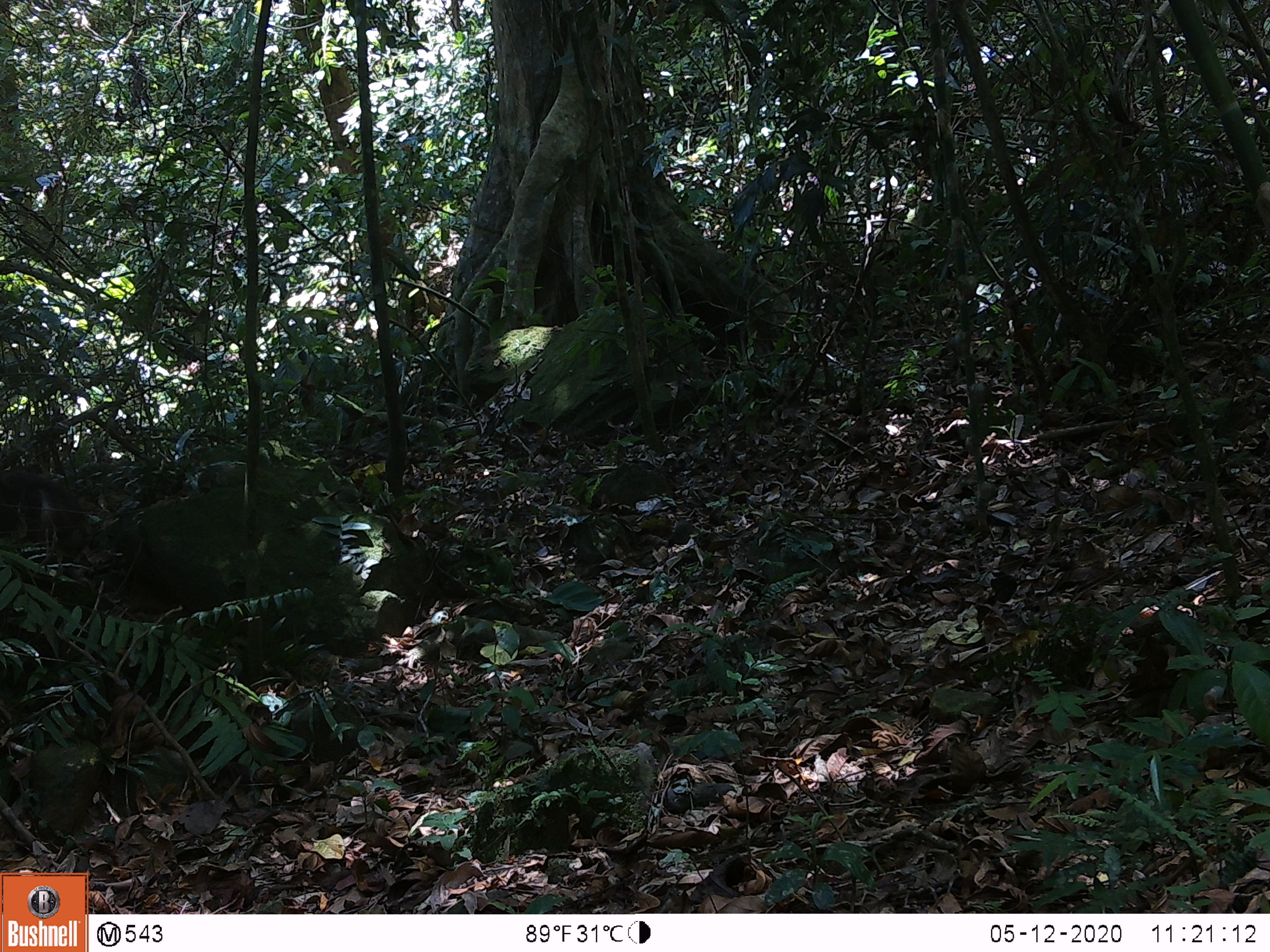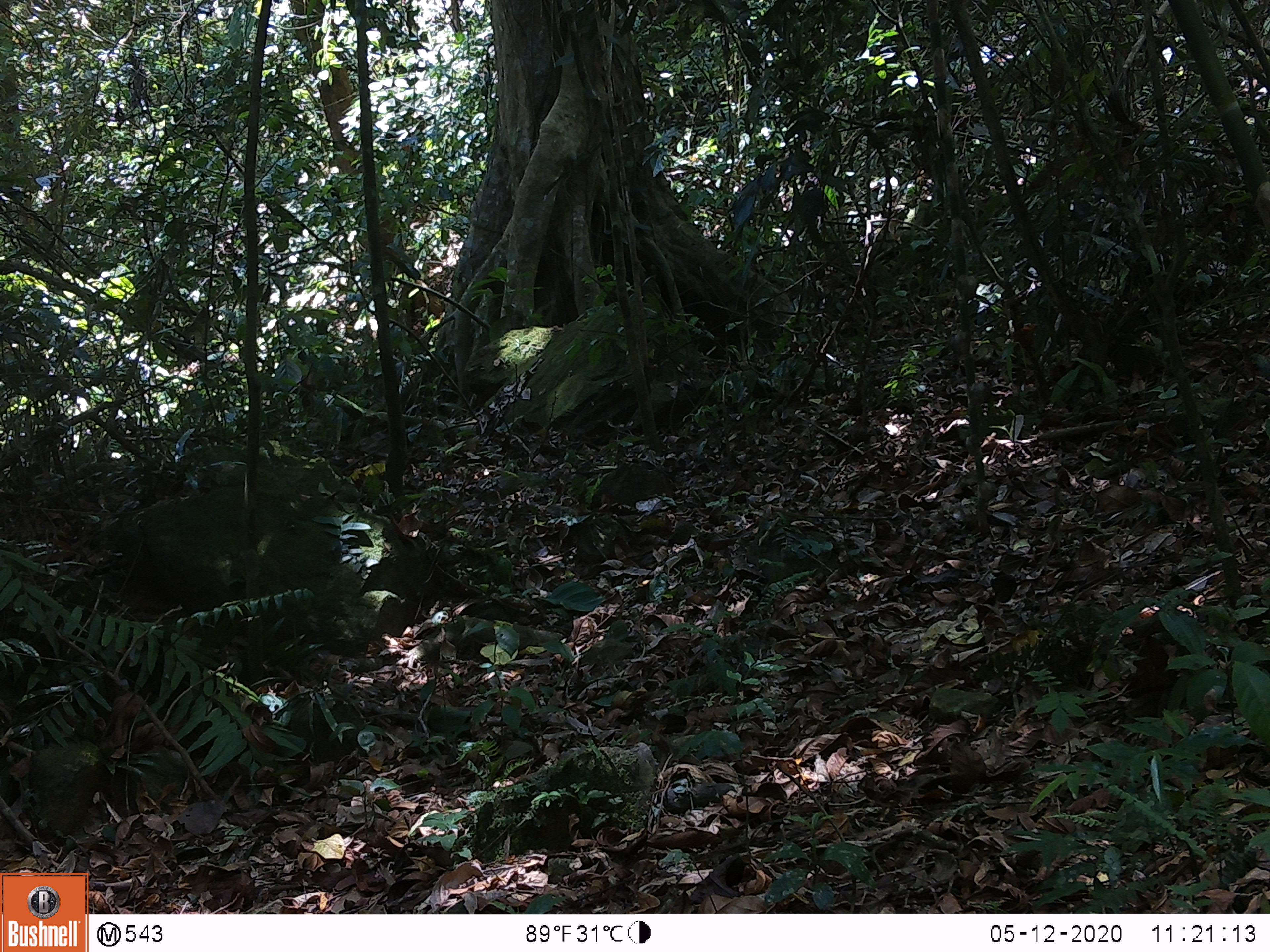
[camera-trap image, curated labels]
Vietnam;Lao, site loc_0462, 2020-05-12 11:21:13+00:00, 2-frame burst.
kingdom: Animalia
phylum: Chordata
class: Mammalia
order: Primates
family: Cercopithecidae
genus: Macaca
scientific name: Macaca arctoides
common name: stump-tailed macaque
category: stump tailed macaque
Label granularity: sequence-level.